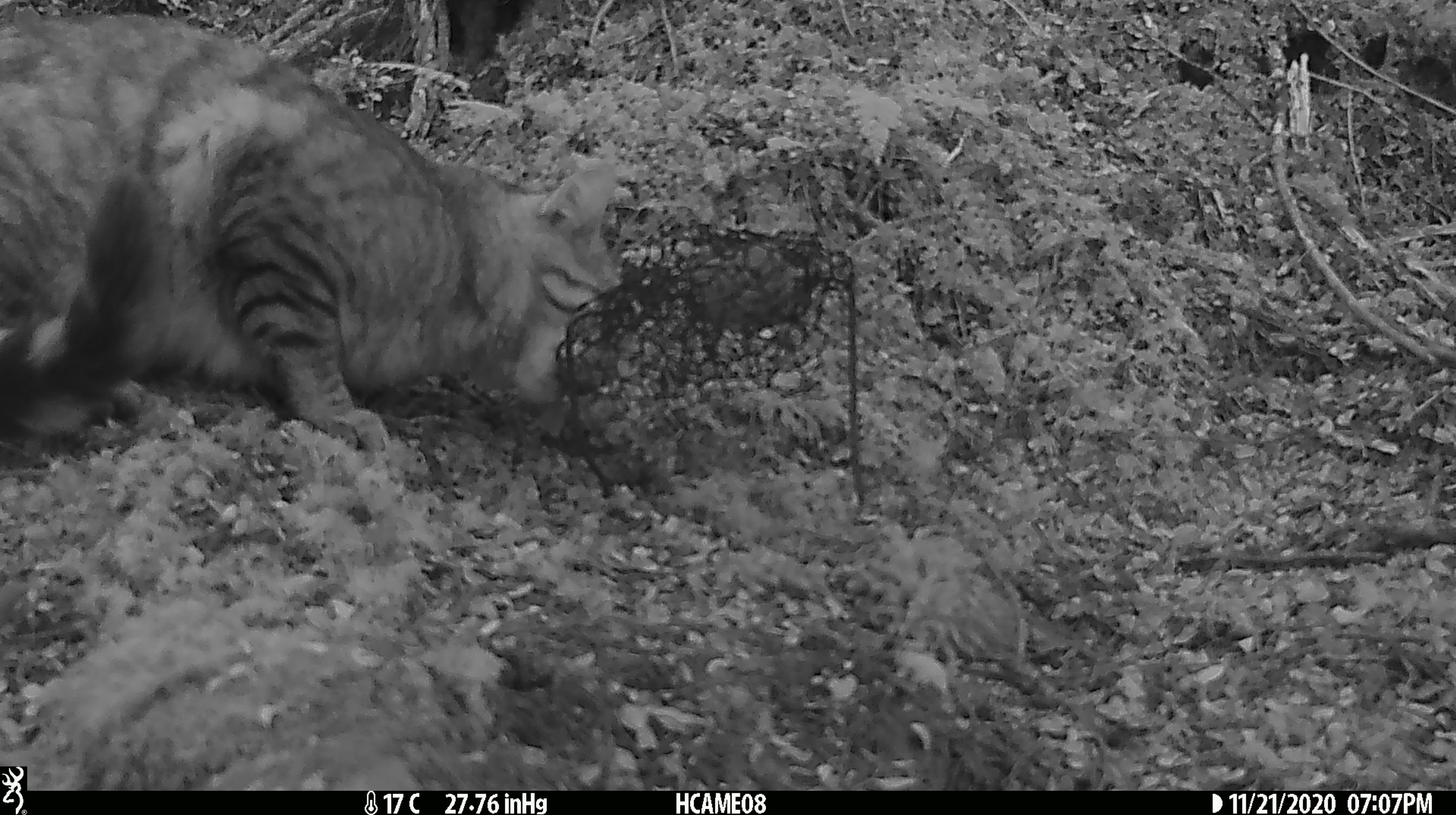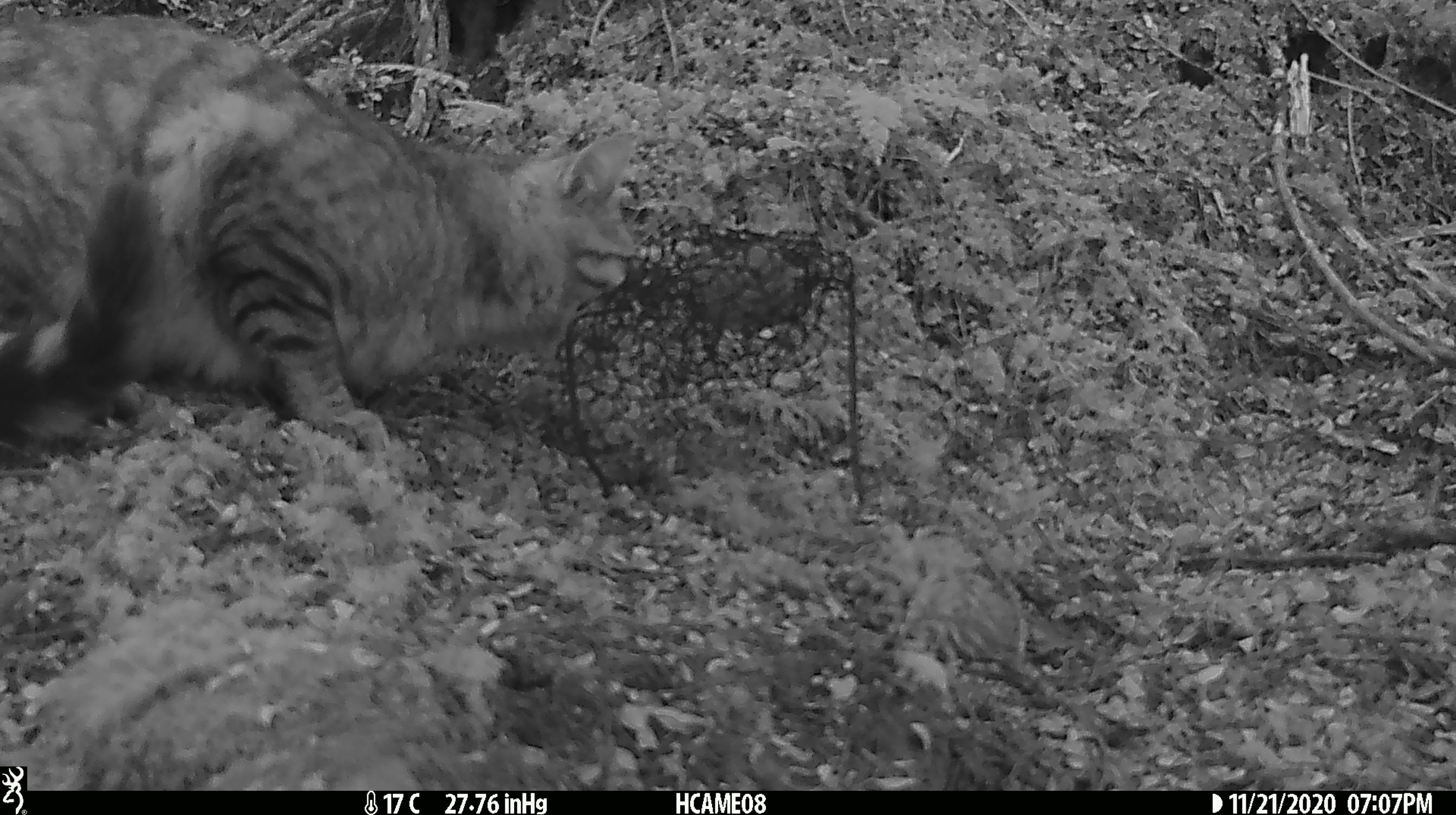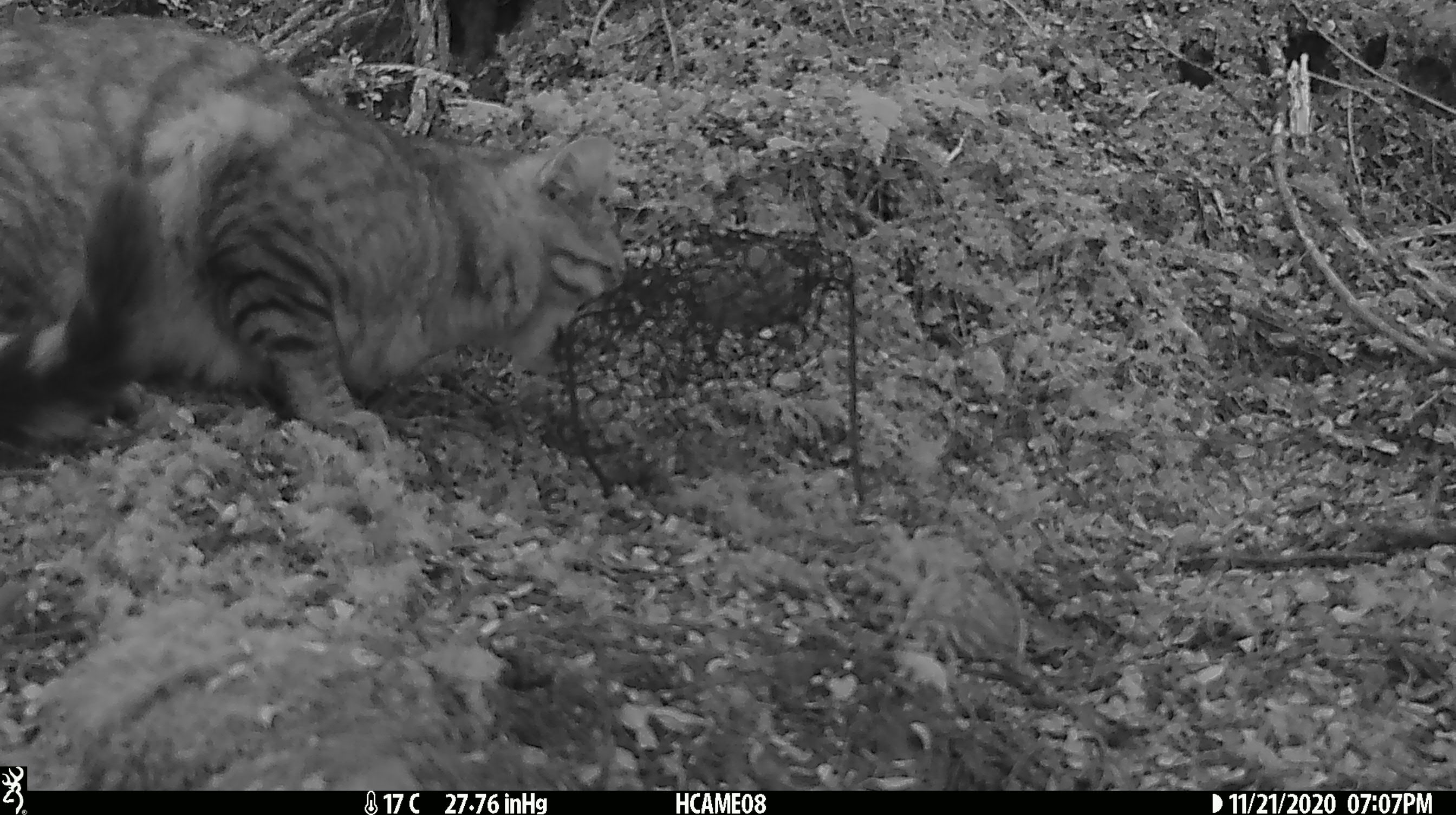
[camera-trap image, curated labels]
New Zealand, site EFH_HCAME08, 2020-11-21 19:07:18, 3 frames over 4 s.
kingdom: Animalia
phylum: Chordata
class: Mammalia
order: Carnivora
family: Felidae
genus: Felis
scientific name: Felis catus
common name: domestic cat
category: cat